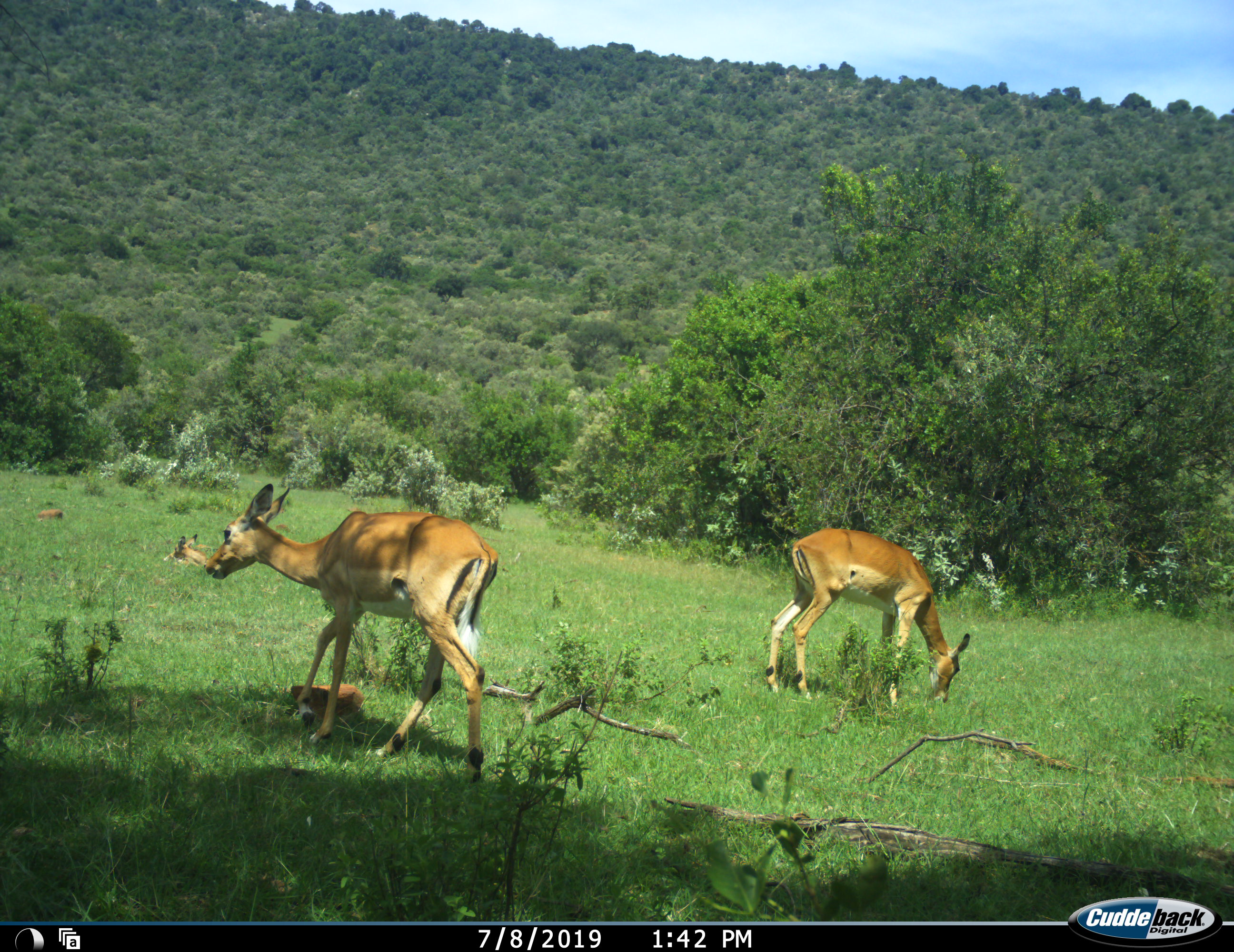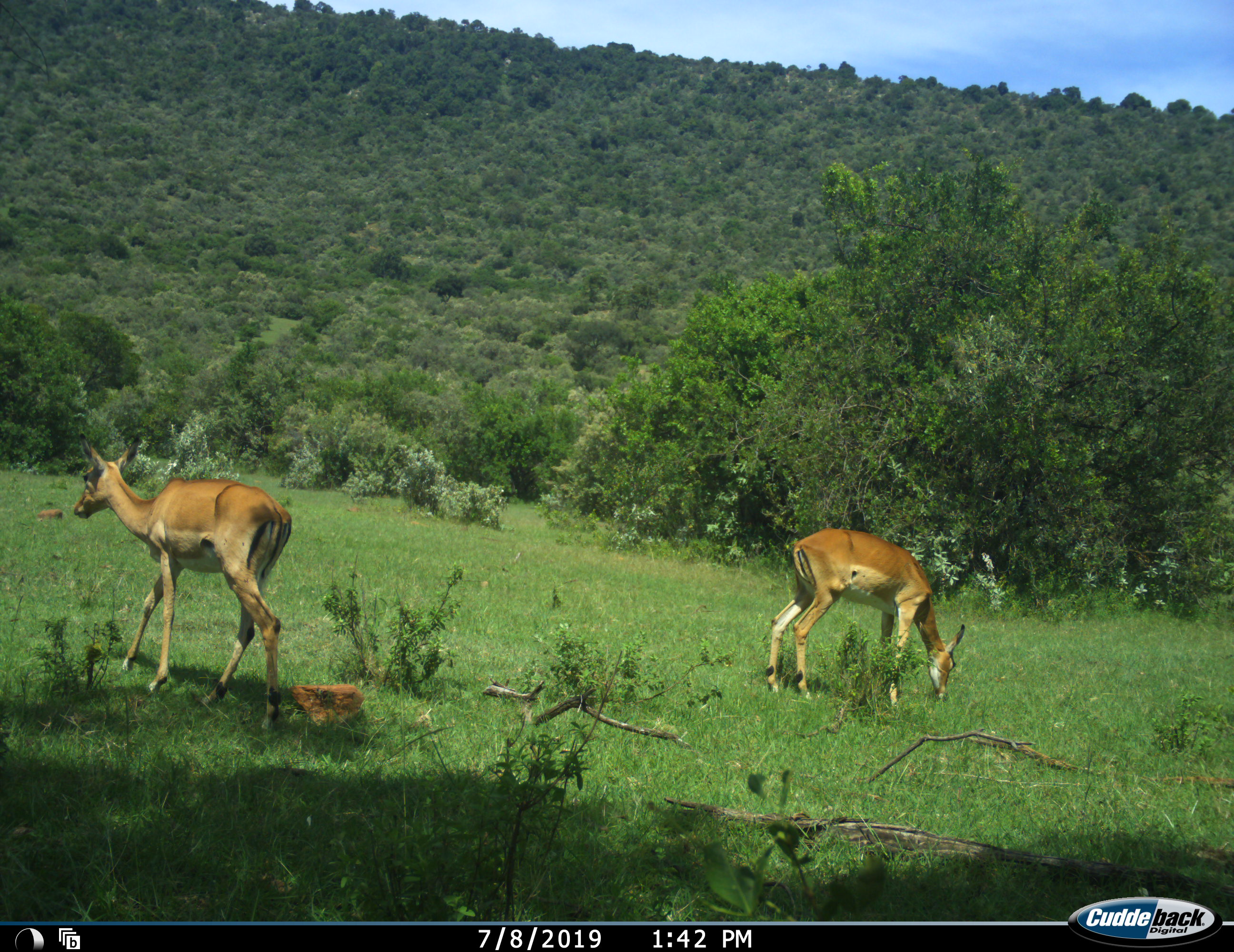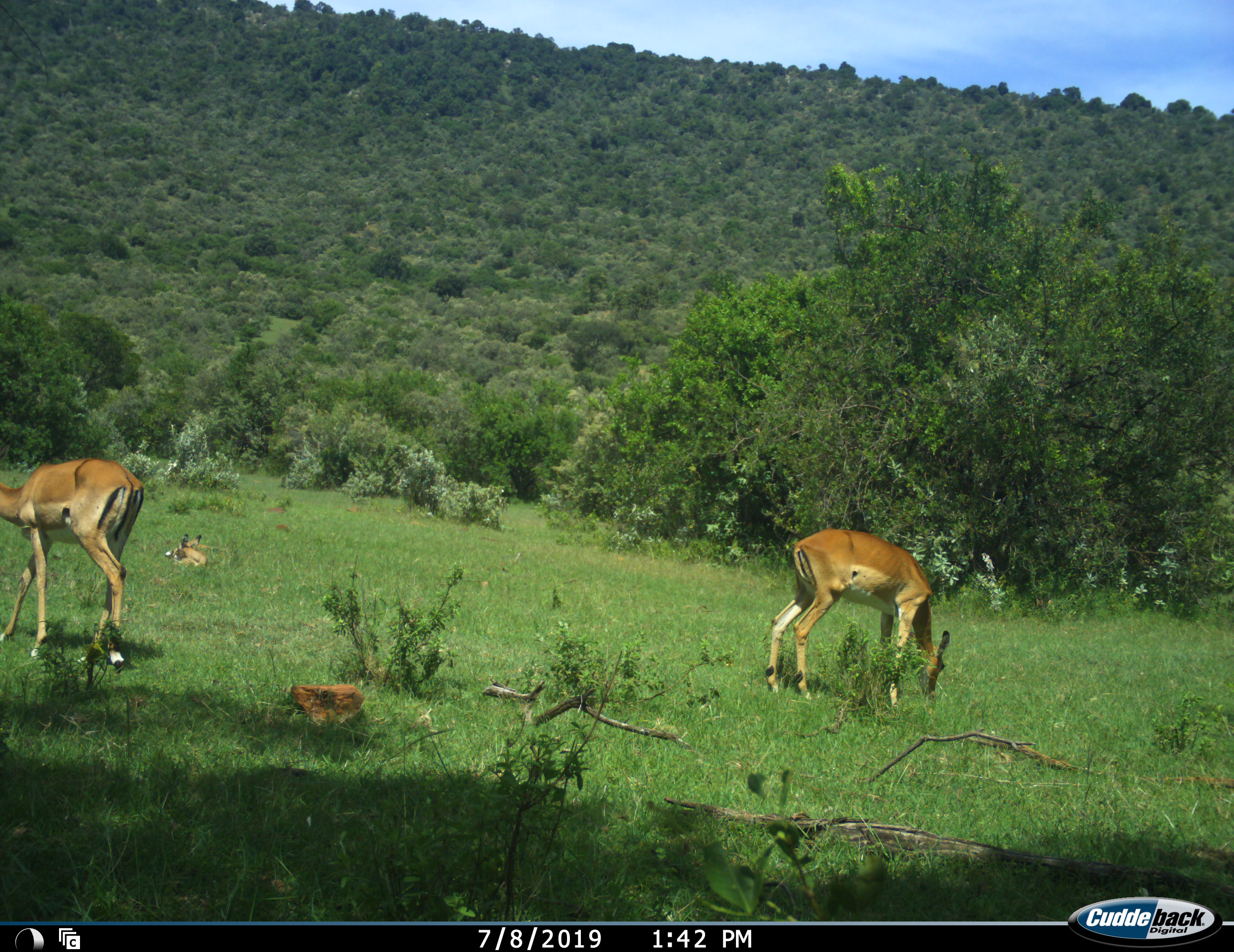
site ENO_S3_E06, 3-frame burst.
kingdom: Animalia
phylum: Chordata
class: Mammalia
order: Artiodactyla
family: Bovidae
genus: Aepyceros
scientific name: Aepyceros melampus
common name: impala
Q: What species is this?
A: Impala (Aepyceros melampus).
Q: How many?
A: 3.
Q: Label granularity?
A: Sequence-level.